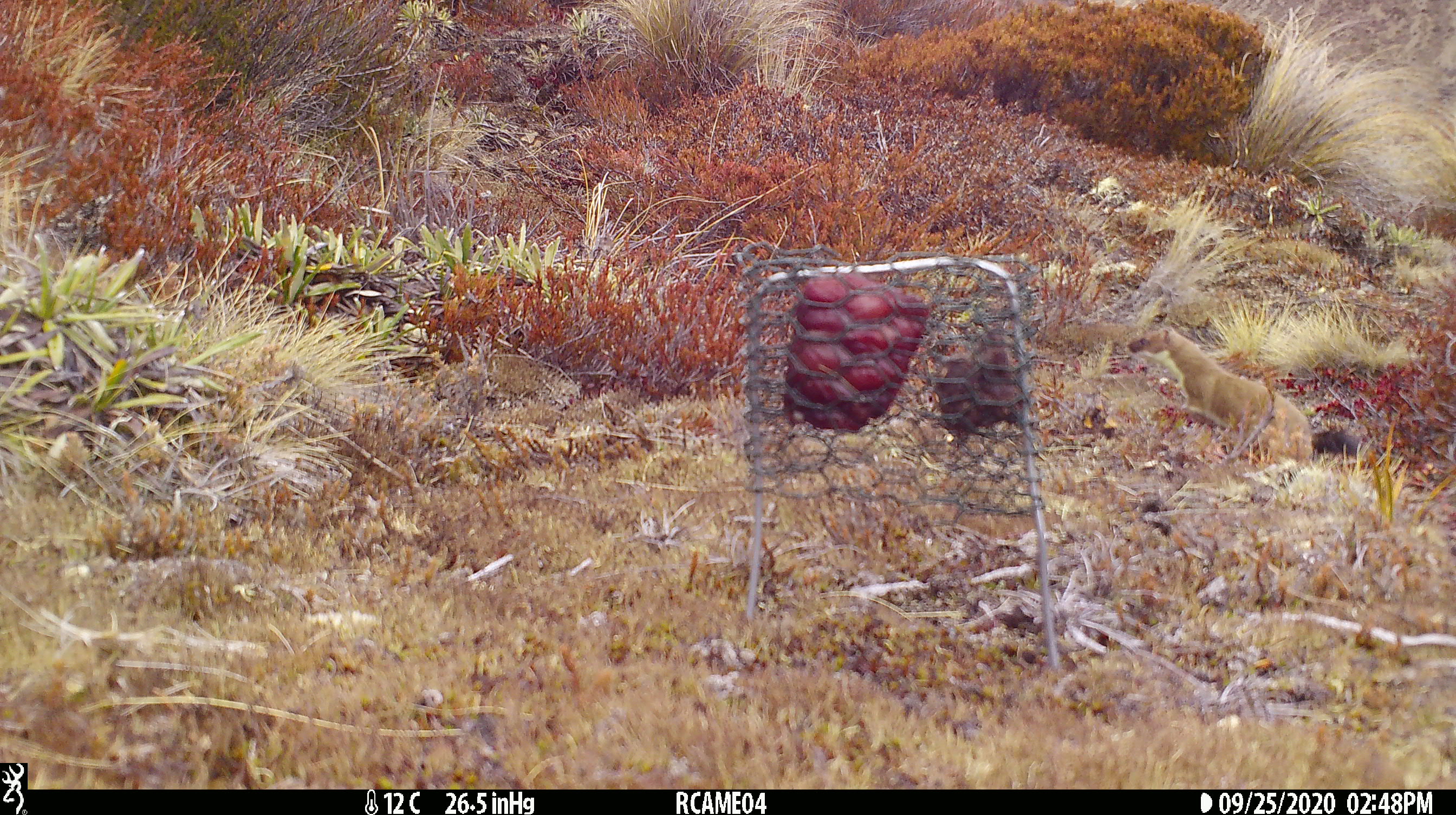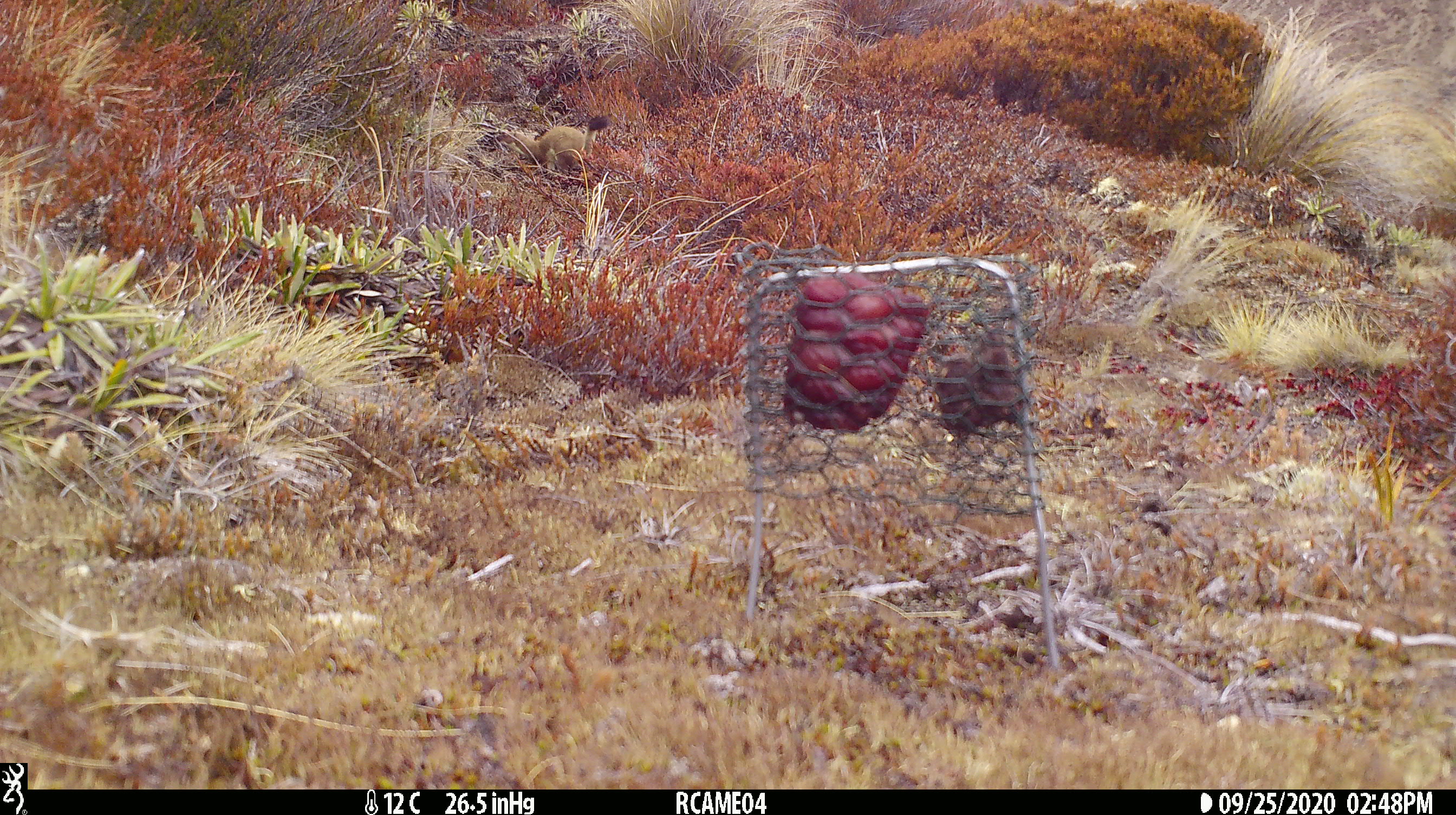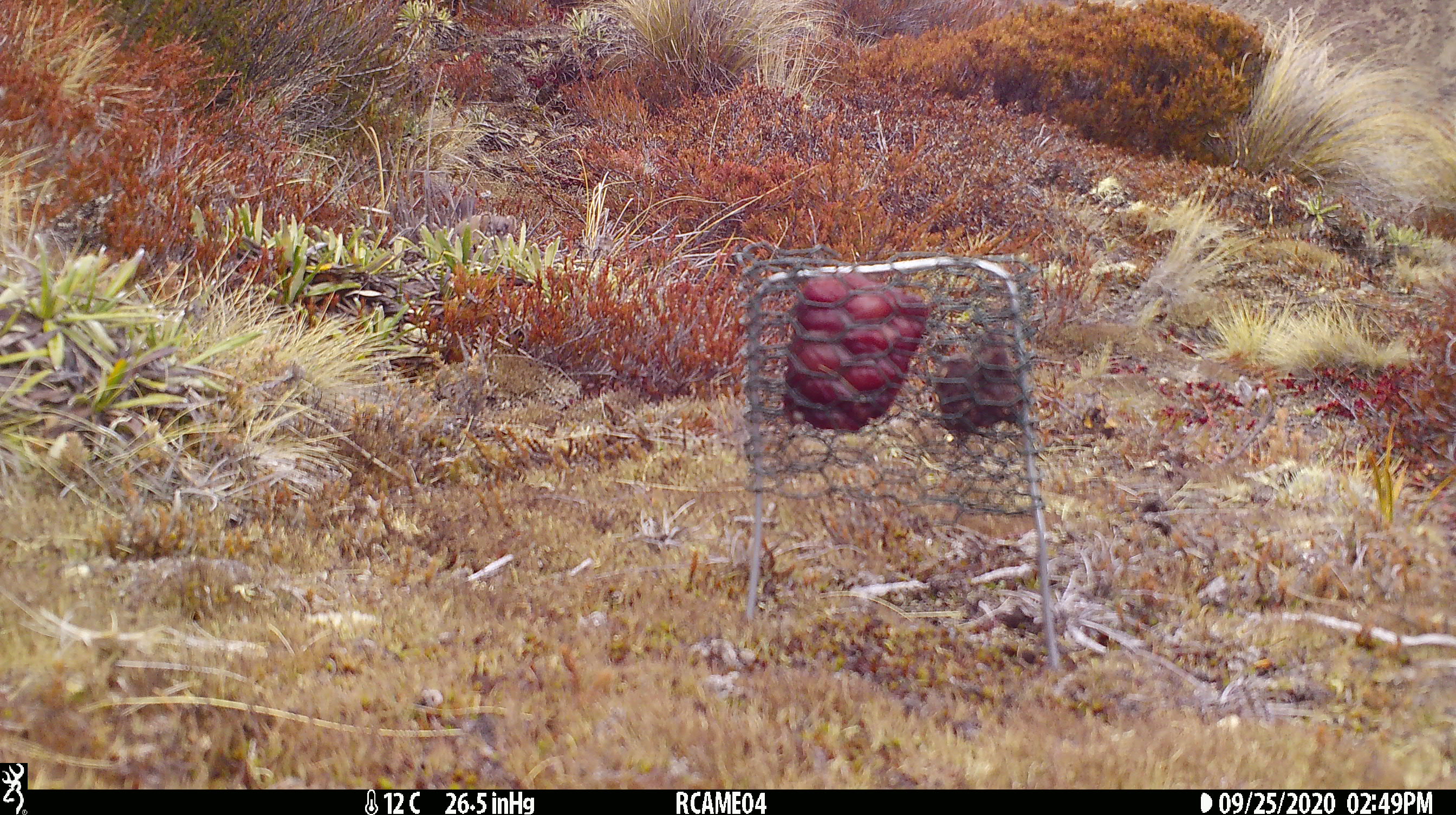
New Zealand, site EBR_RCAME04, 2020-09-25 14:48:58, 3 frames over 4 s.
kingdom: Animalia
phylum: Chordata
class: Mammalia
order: Carnivora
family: Mustelidae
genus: Mustela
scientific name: Mustela erminea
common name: stoat